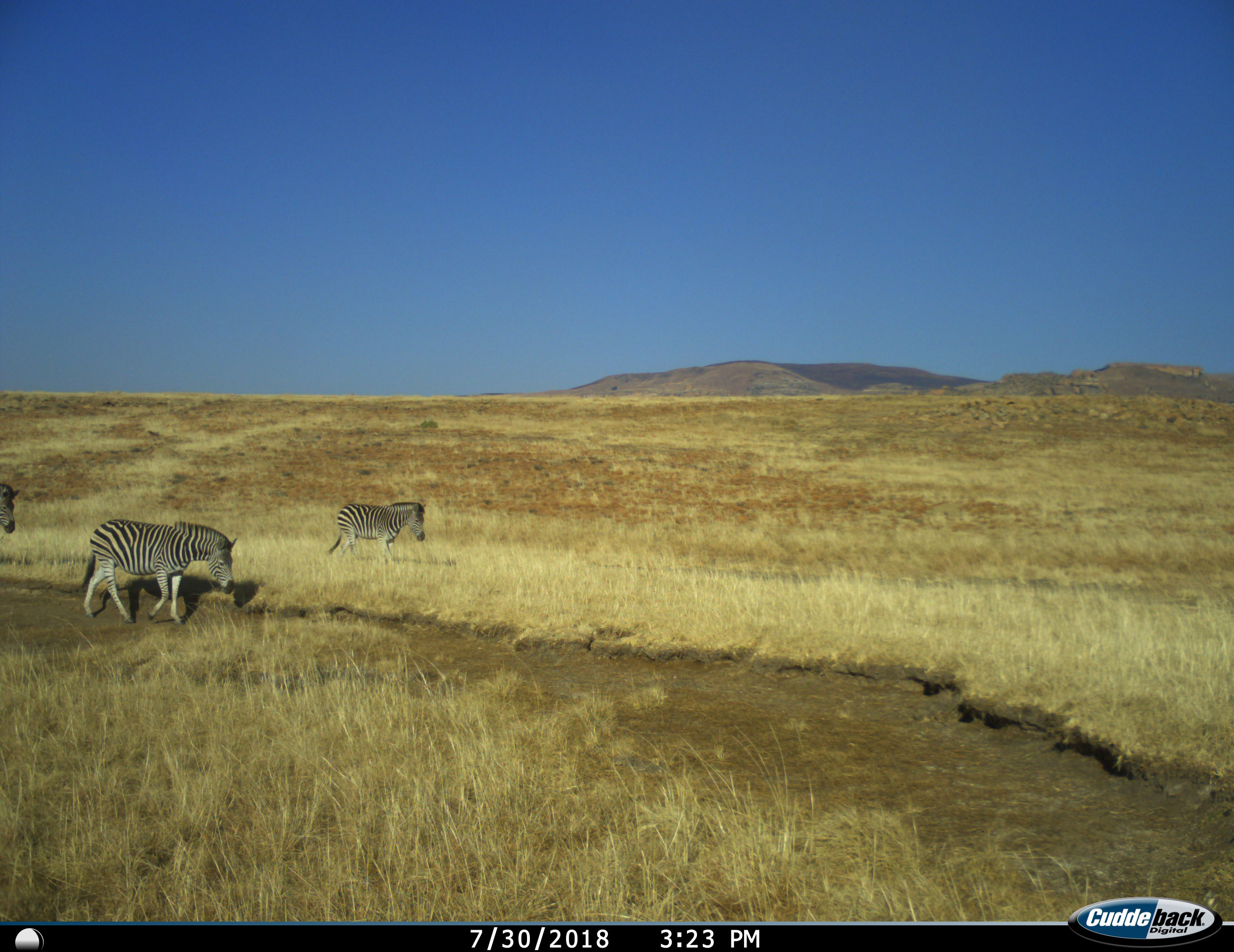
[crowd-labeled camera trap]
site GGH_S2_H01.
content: unidentified animal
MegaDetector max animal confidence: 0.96